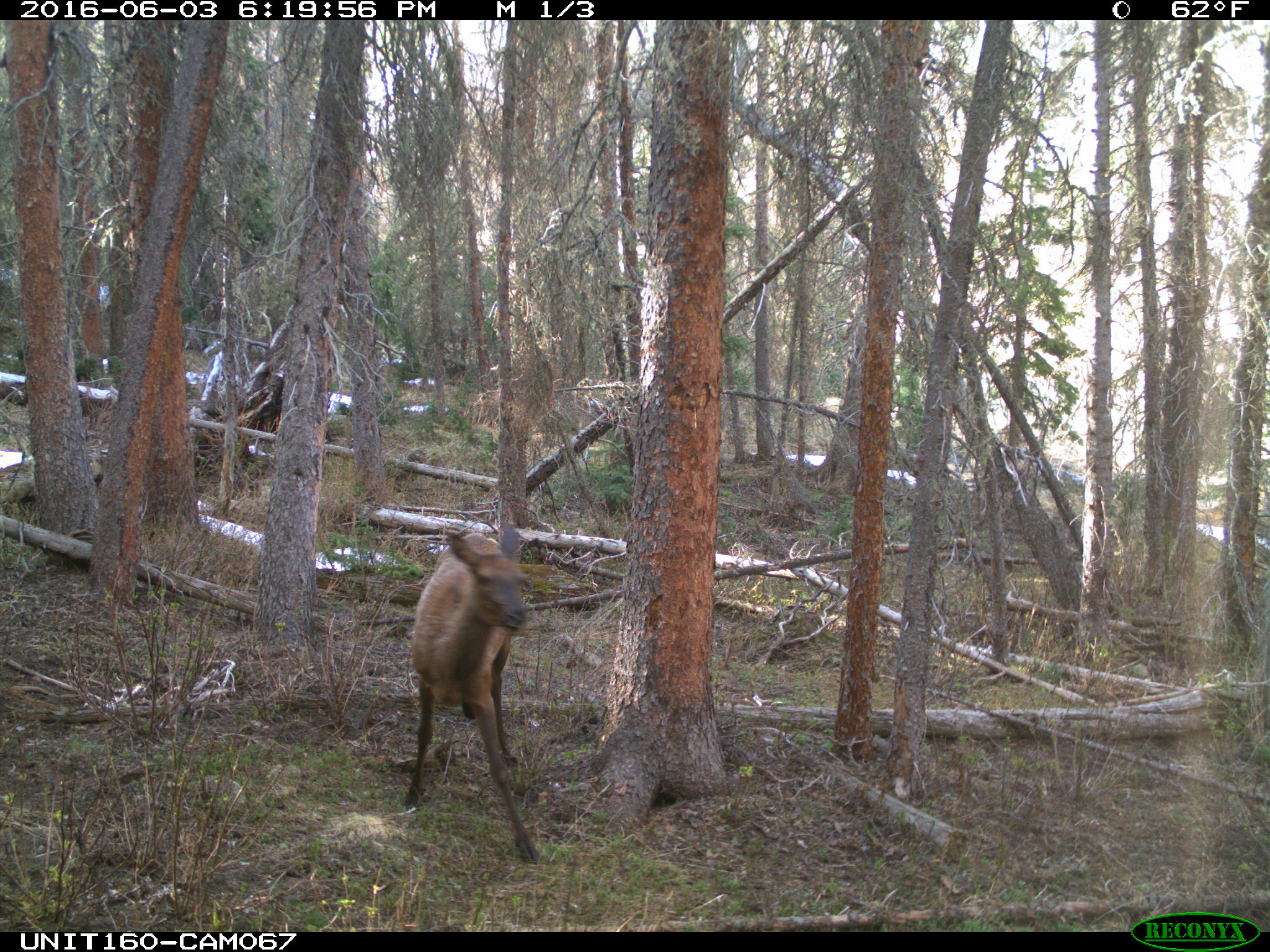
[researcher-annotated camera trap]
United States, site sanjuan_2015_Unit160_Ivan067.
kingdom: Animalia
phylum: Chordata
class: Mammalia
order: Artiodactyla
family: Cervidae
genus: Cervus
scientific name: Cervus elaphus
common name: red deer